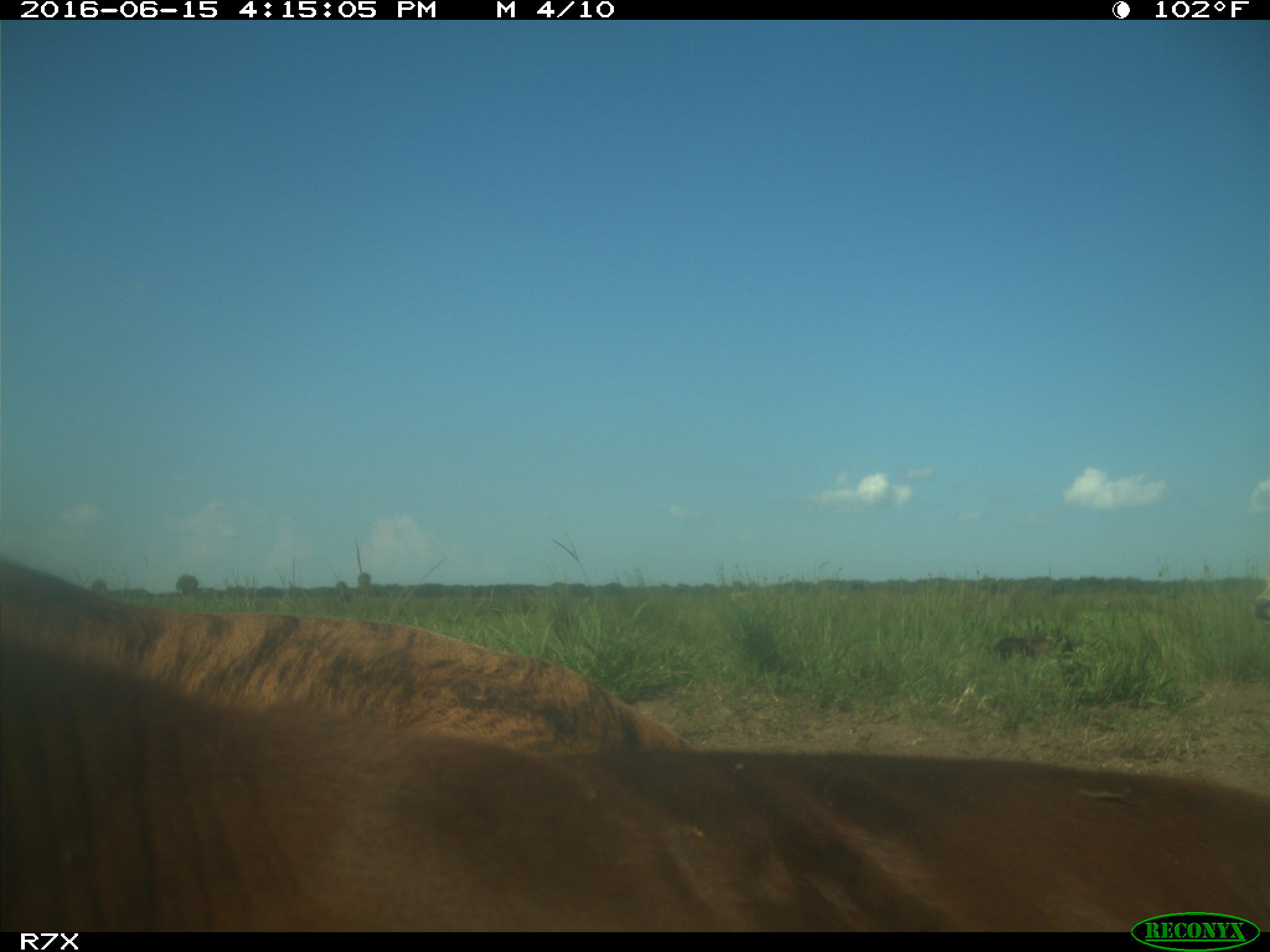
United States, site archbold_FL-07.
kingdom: Animalia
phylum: Chordata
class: Mammalia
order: Artiodactyla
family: Bovidae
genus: Bos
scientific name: Bos taurus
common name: domestic cow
Bos taurus (domestic cow).